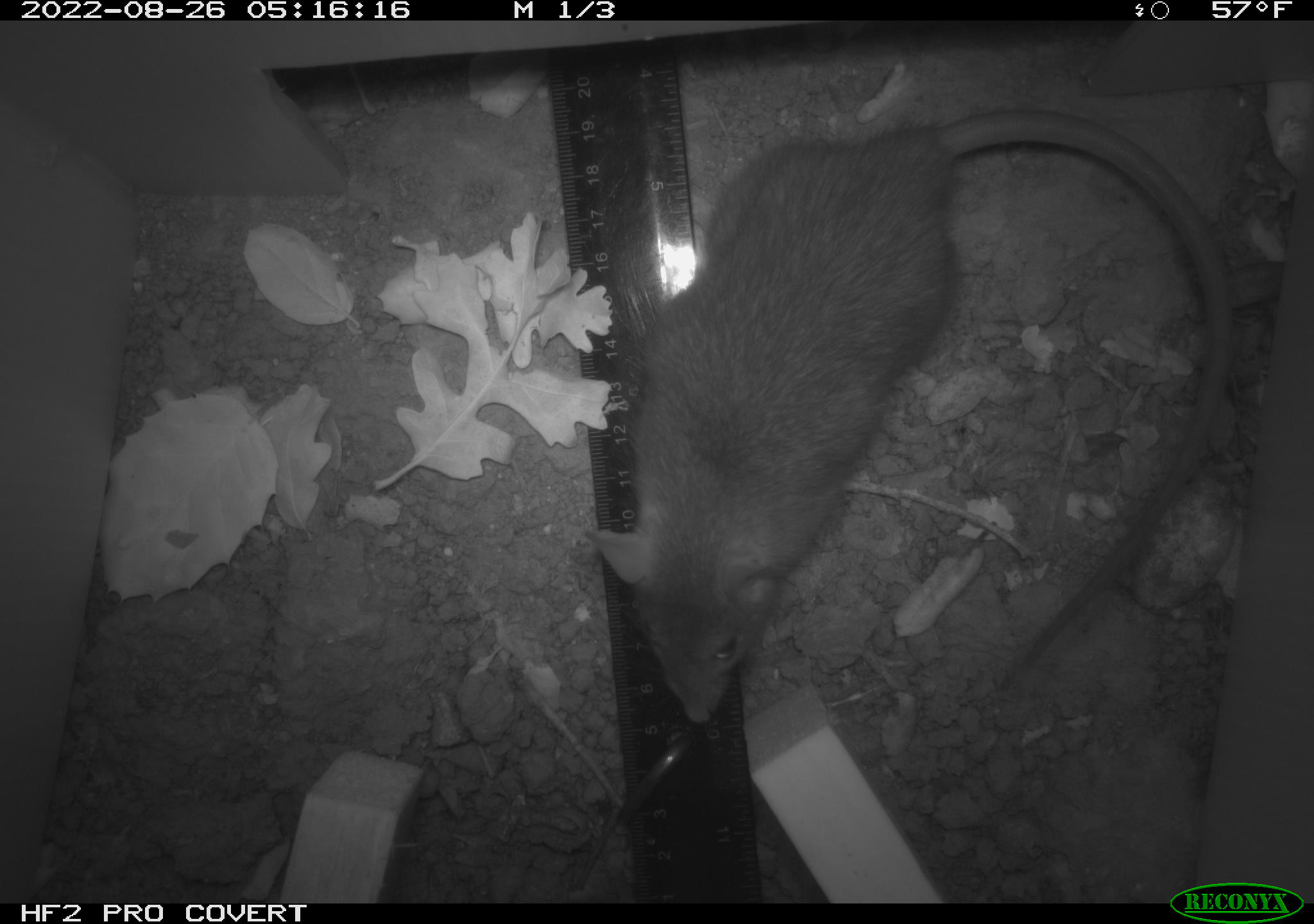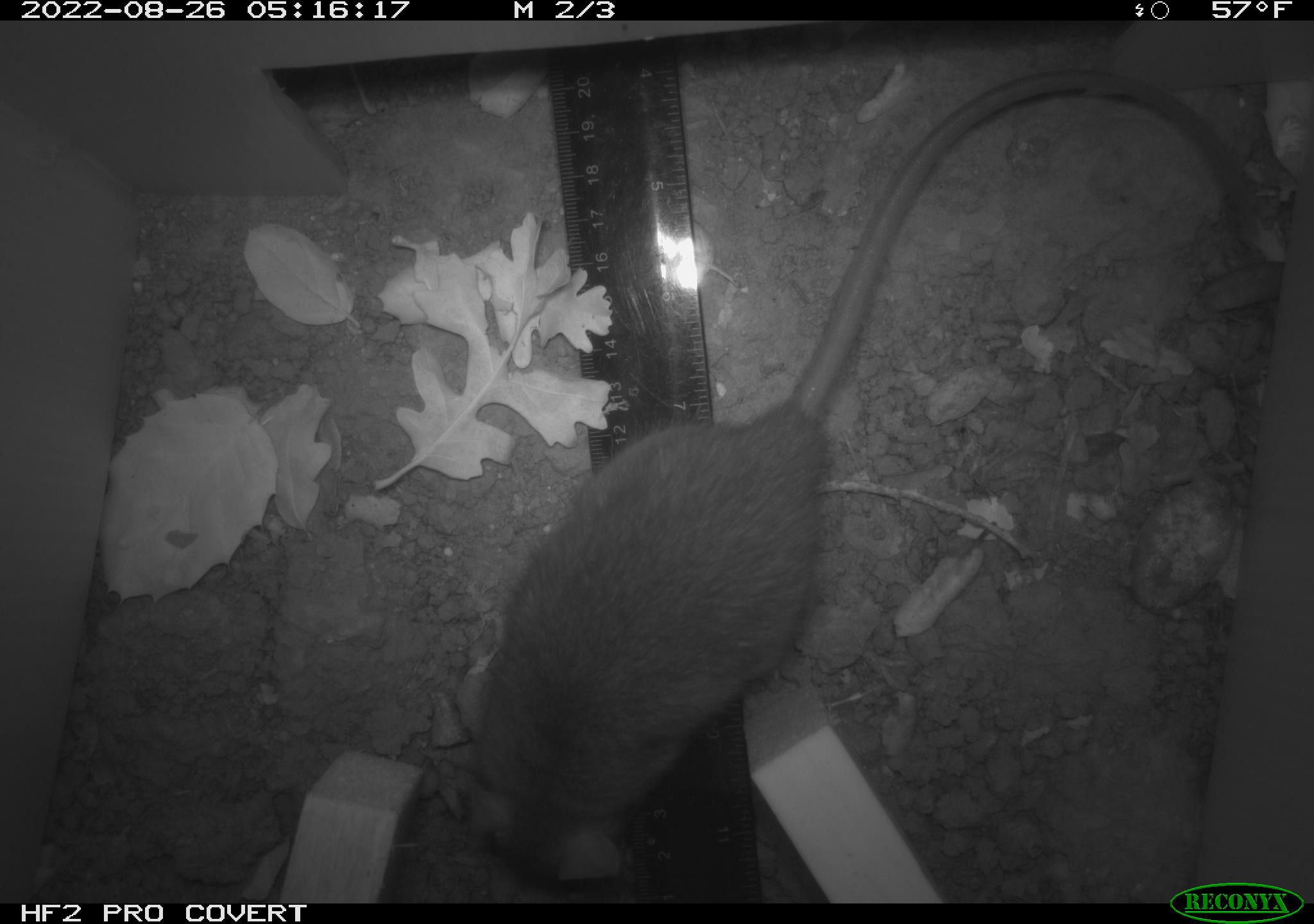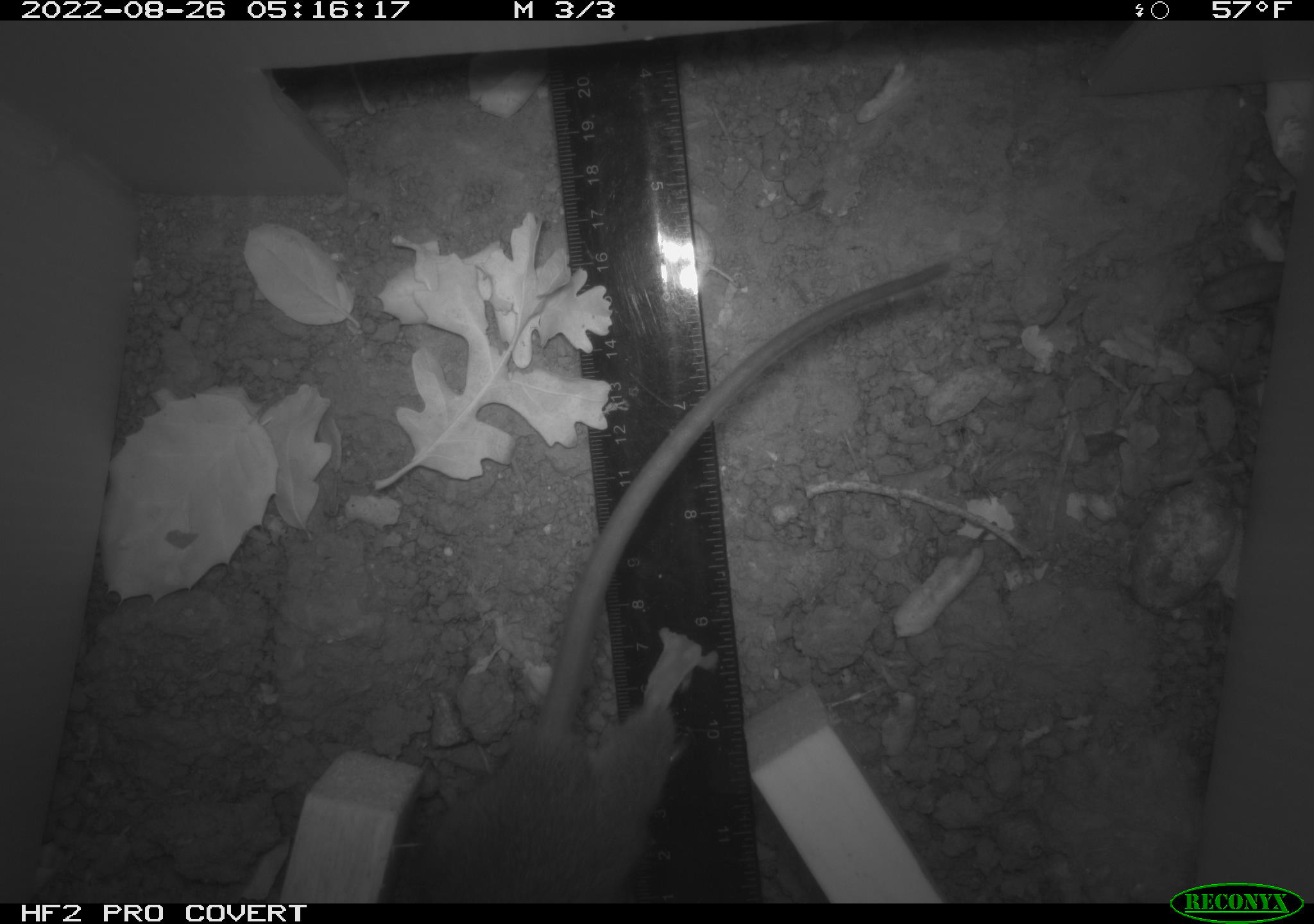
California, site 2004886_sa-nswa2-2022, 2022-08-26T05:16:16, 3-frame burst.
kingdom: Animalia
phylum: Chordata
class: Mammalia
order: Rodentia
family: Muridae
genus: Rattus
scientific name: Rattus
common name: rat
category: rattus species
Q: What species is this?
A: Rattus species (rat) (Rattus).